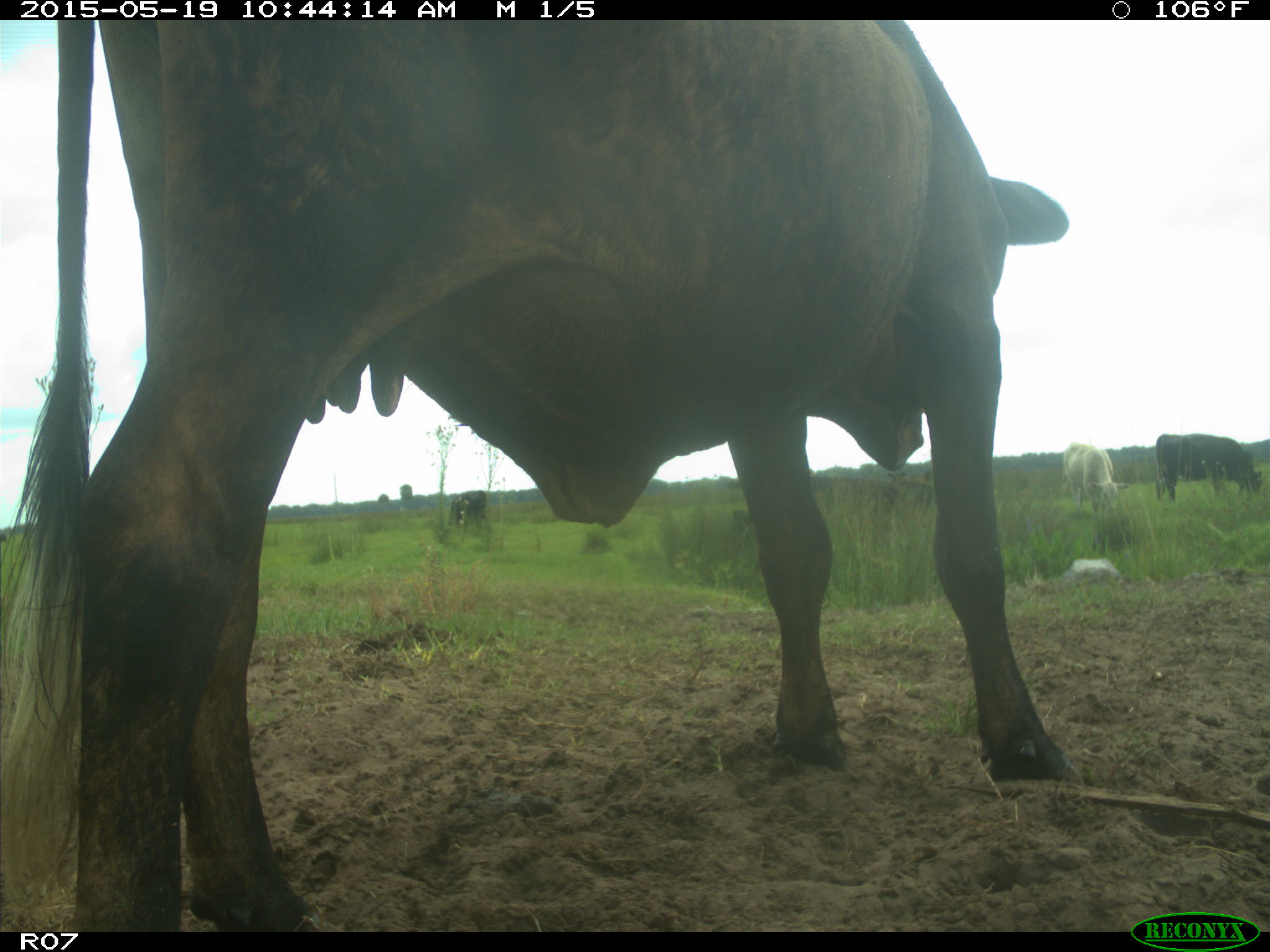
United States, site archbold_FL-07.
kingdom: Animalia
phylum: Chordata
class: Mammalia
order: Artiodactyla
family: Bovidae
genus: Bos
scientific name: Bos taurus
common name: domestic cow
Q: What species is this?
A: Bos taurus (domestic cow).